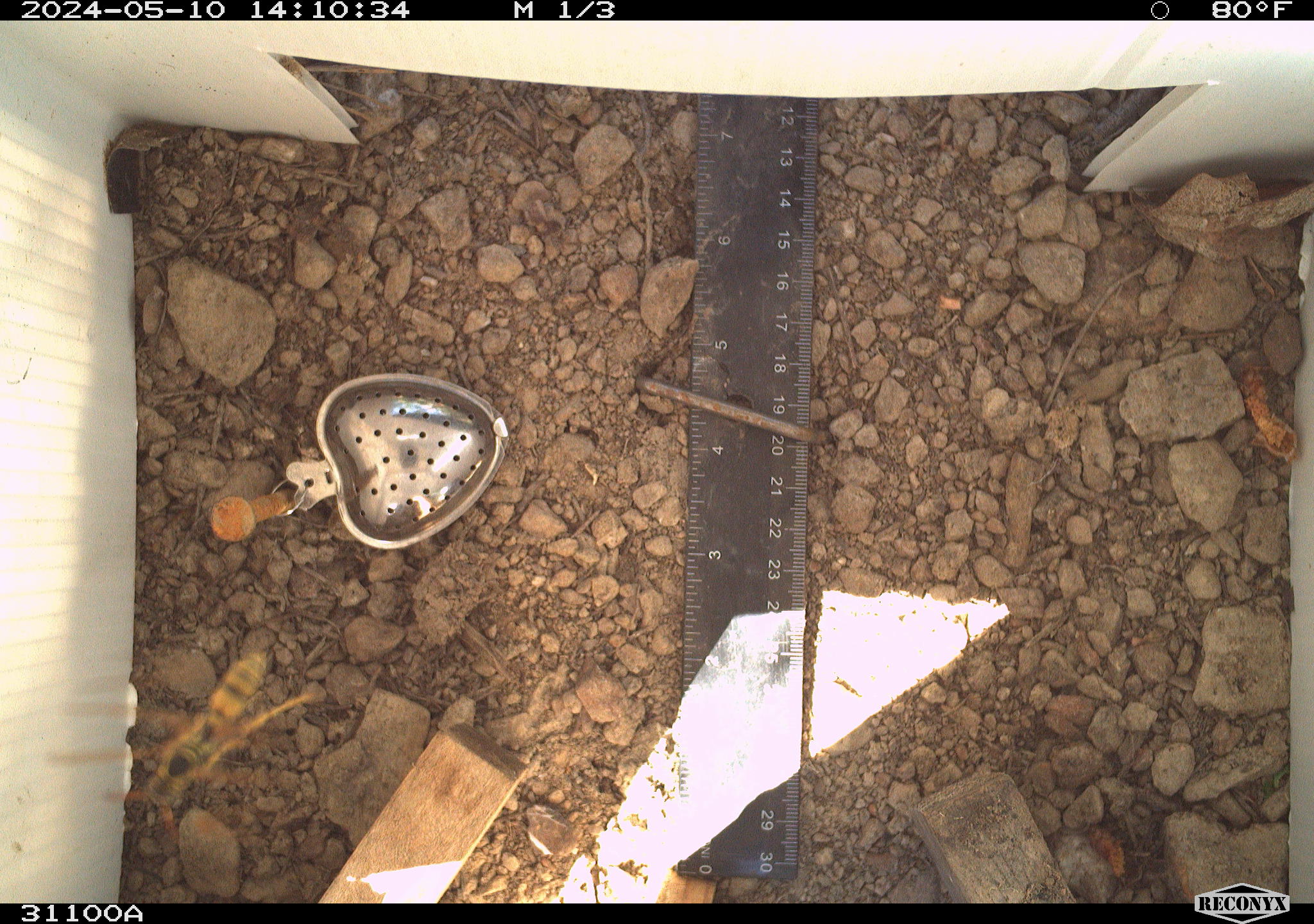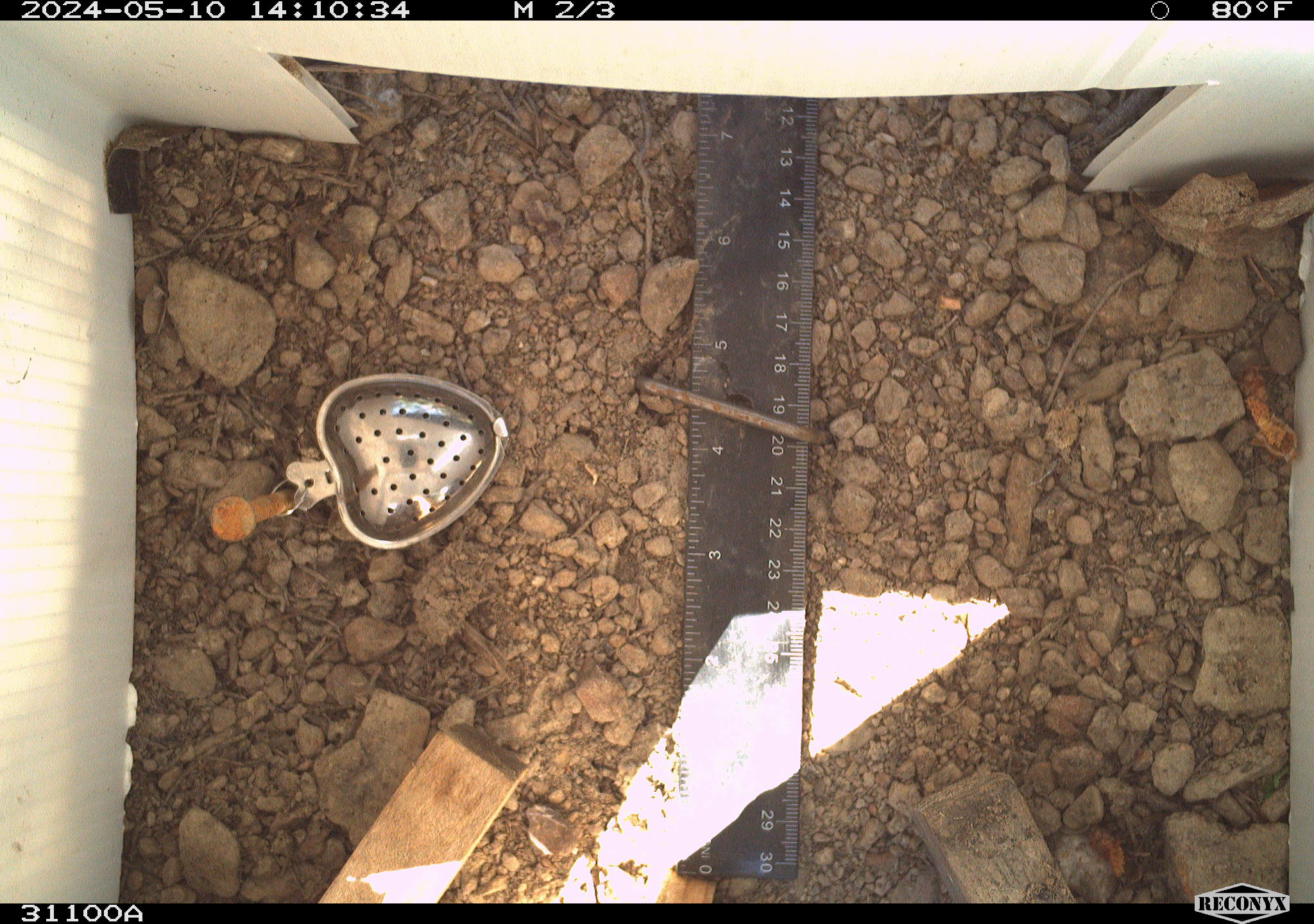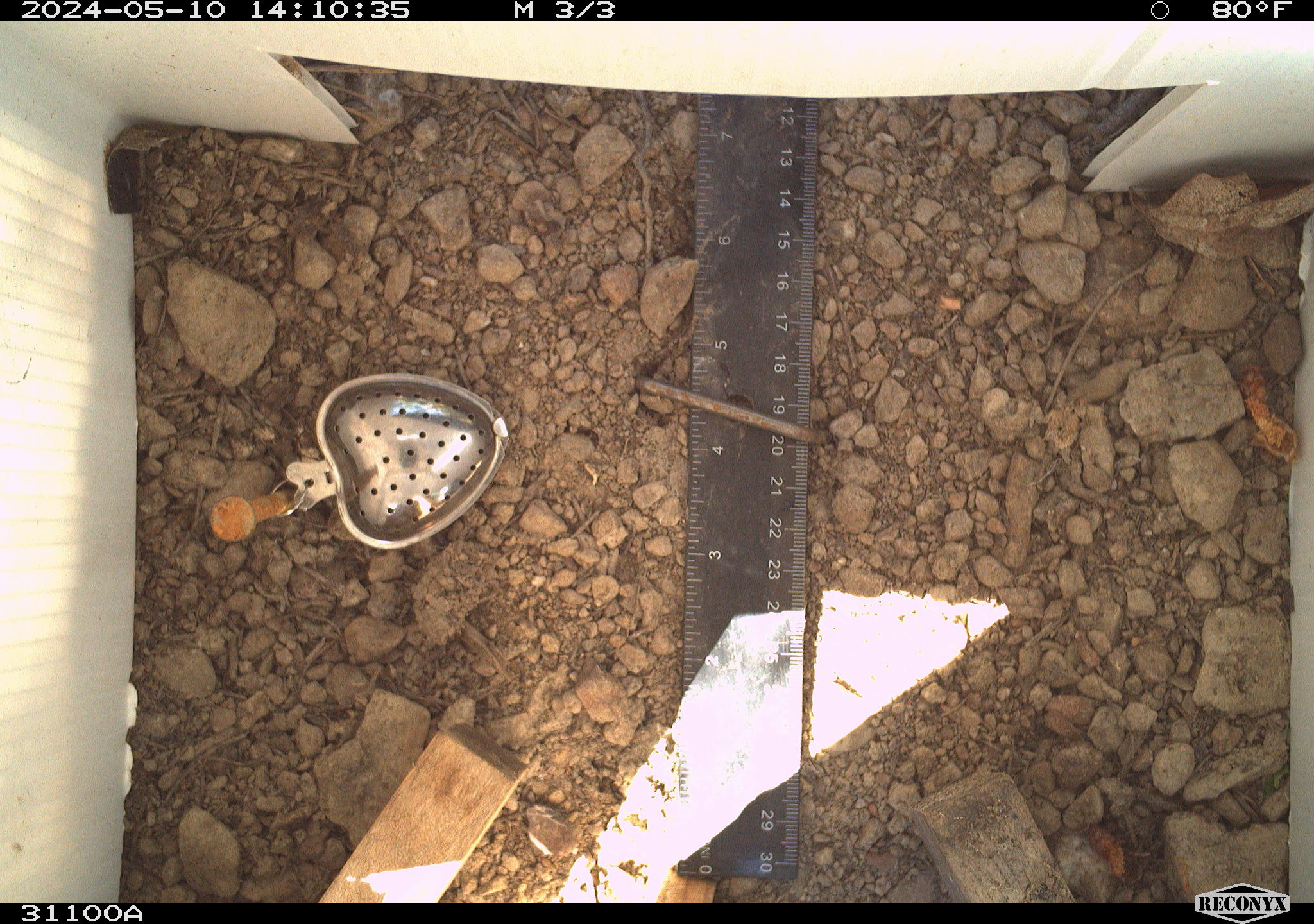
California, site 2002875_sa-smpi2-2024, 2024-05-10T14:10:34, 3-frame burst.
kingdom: Animalia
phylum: Arthropoda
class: Insecta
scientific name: Insecta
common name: insect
Insect (Insecta).